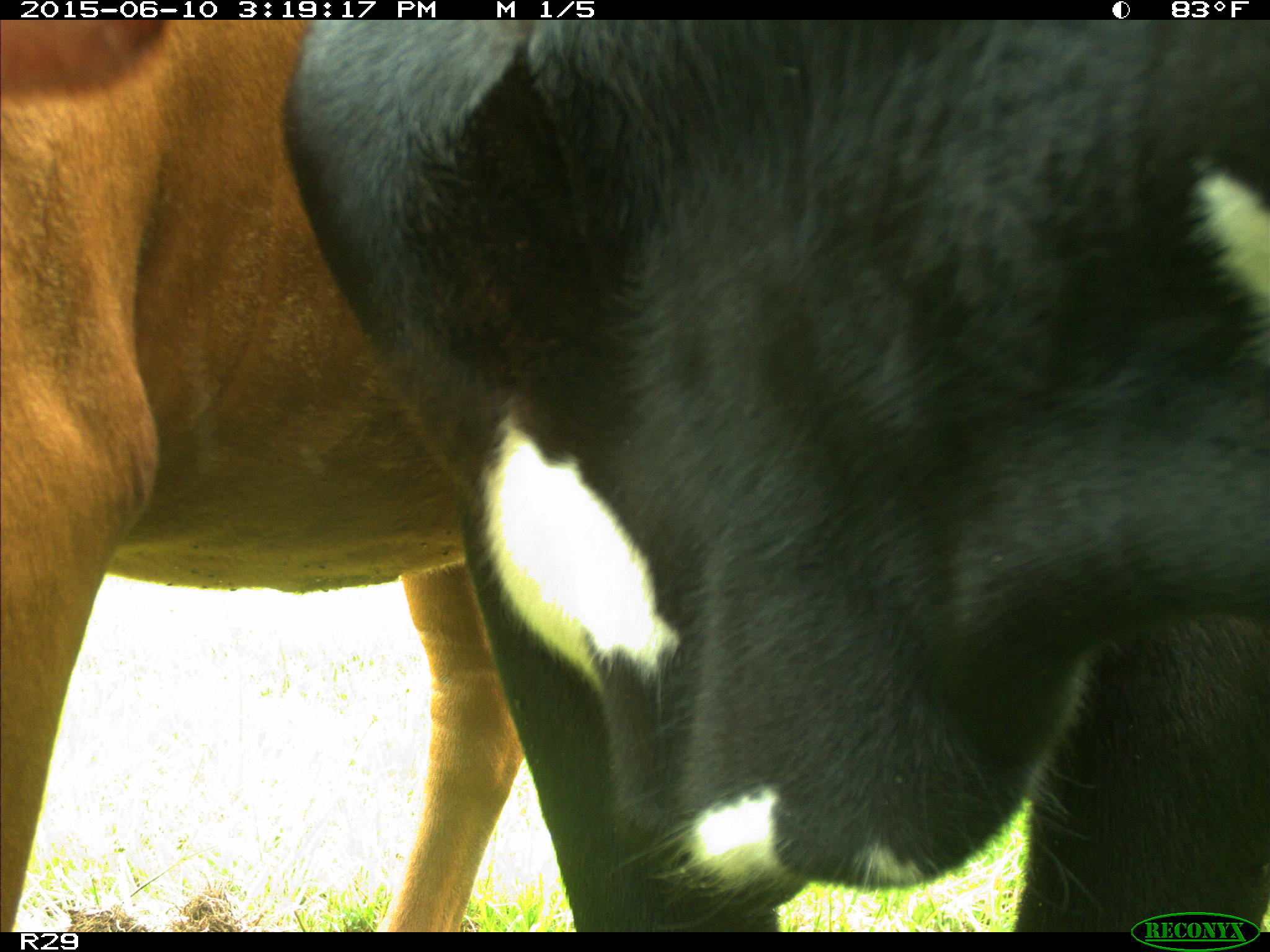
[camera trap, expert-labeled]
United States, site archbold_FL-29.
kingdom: Animalia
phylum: Chordata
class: Mammalia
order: Artiodactyla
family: Bovidae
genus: Bos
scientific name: Bos taurus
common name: domestic cow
Bos taurus (domestic cow).